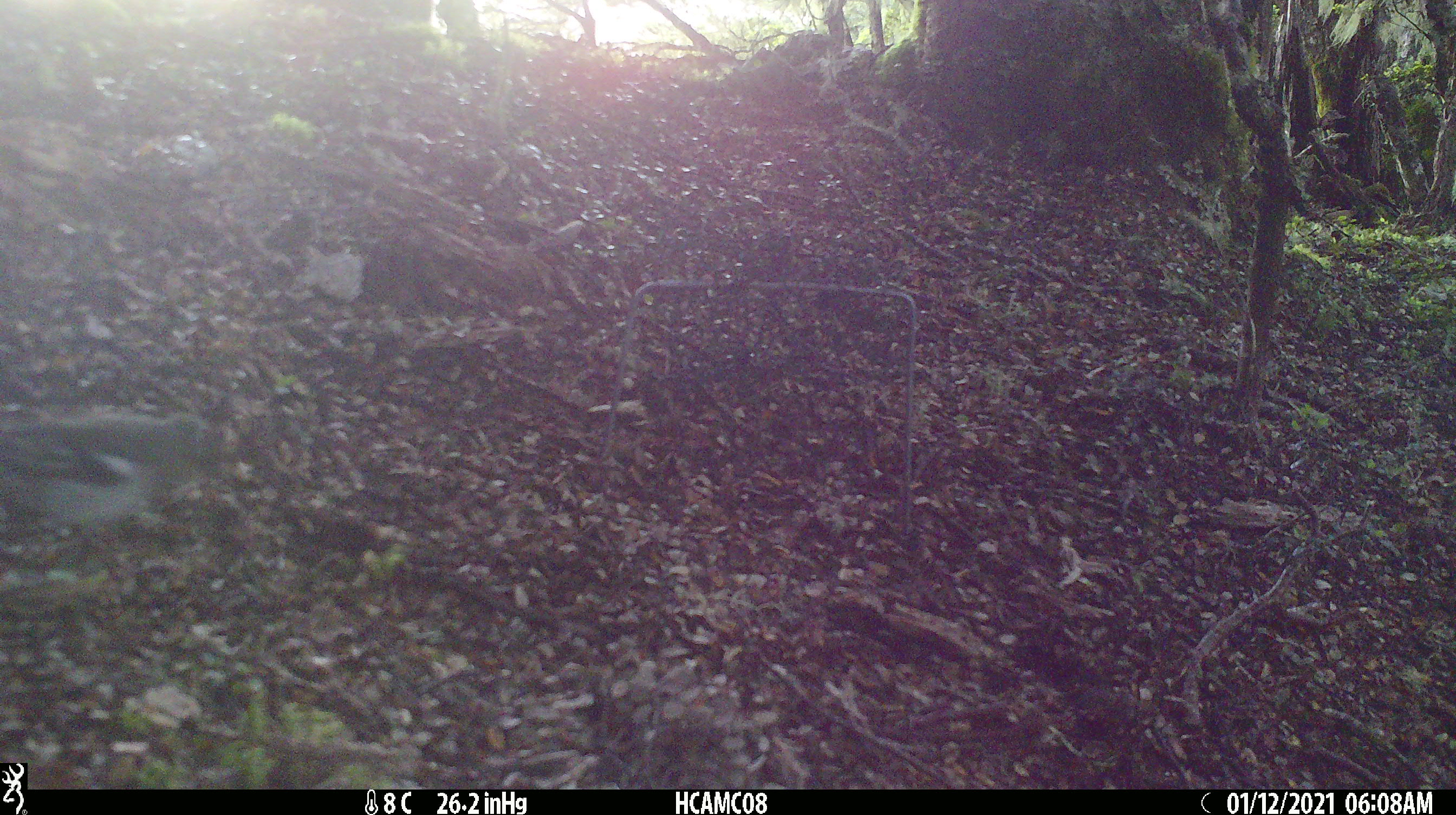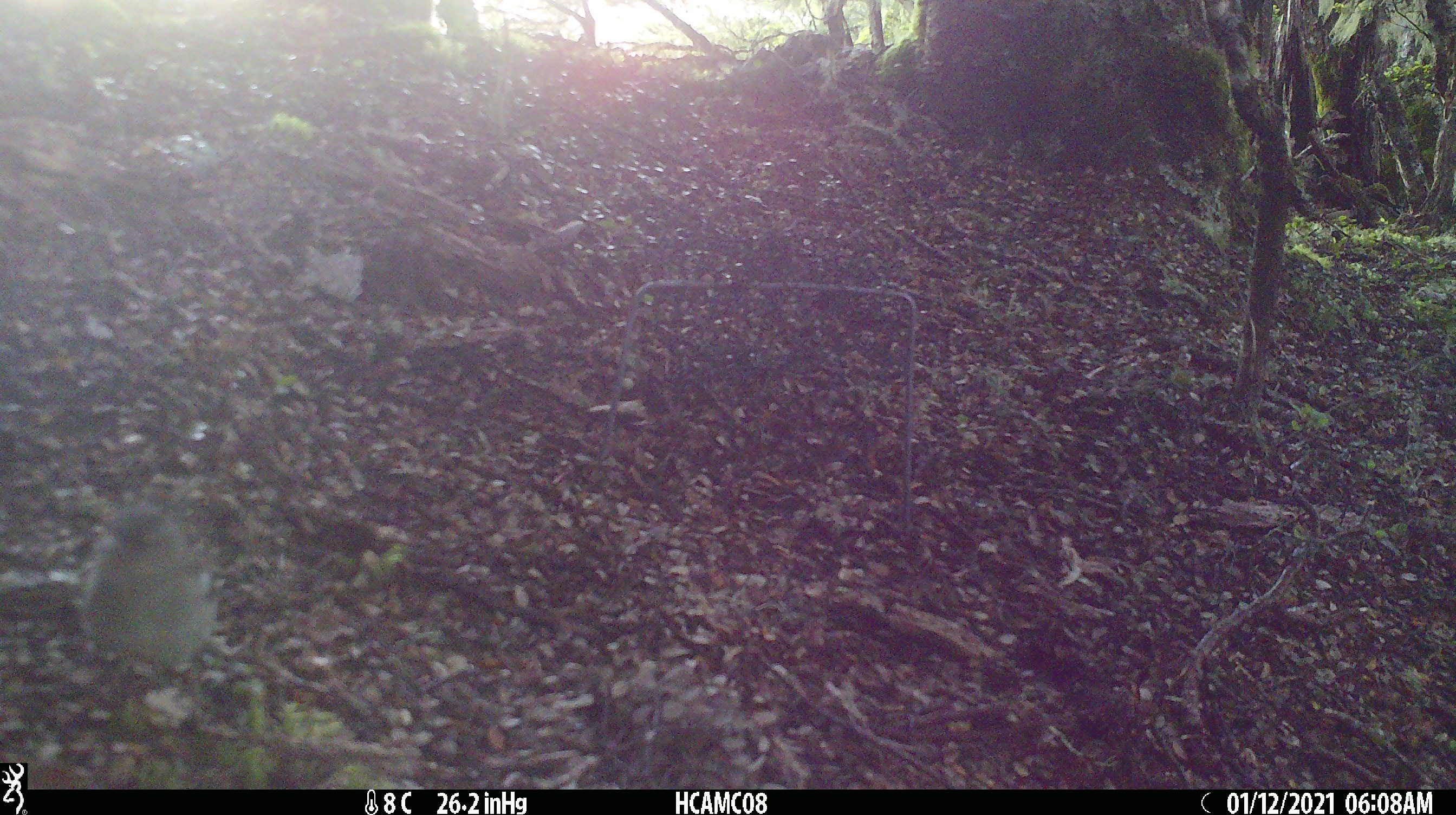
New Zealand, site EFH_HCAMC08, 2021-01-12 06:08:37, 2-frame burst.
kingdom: Animalia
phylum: Chordata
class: Aves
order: Passeriformes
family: Fringillidae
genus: Fringilla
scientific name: Fringilla coelebs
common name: common chaffinch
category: chaffinch